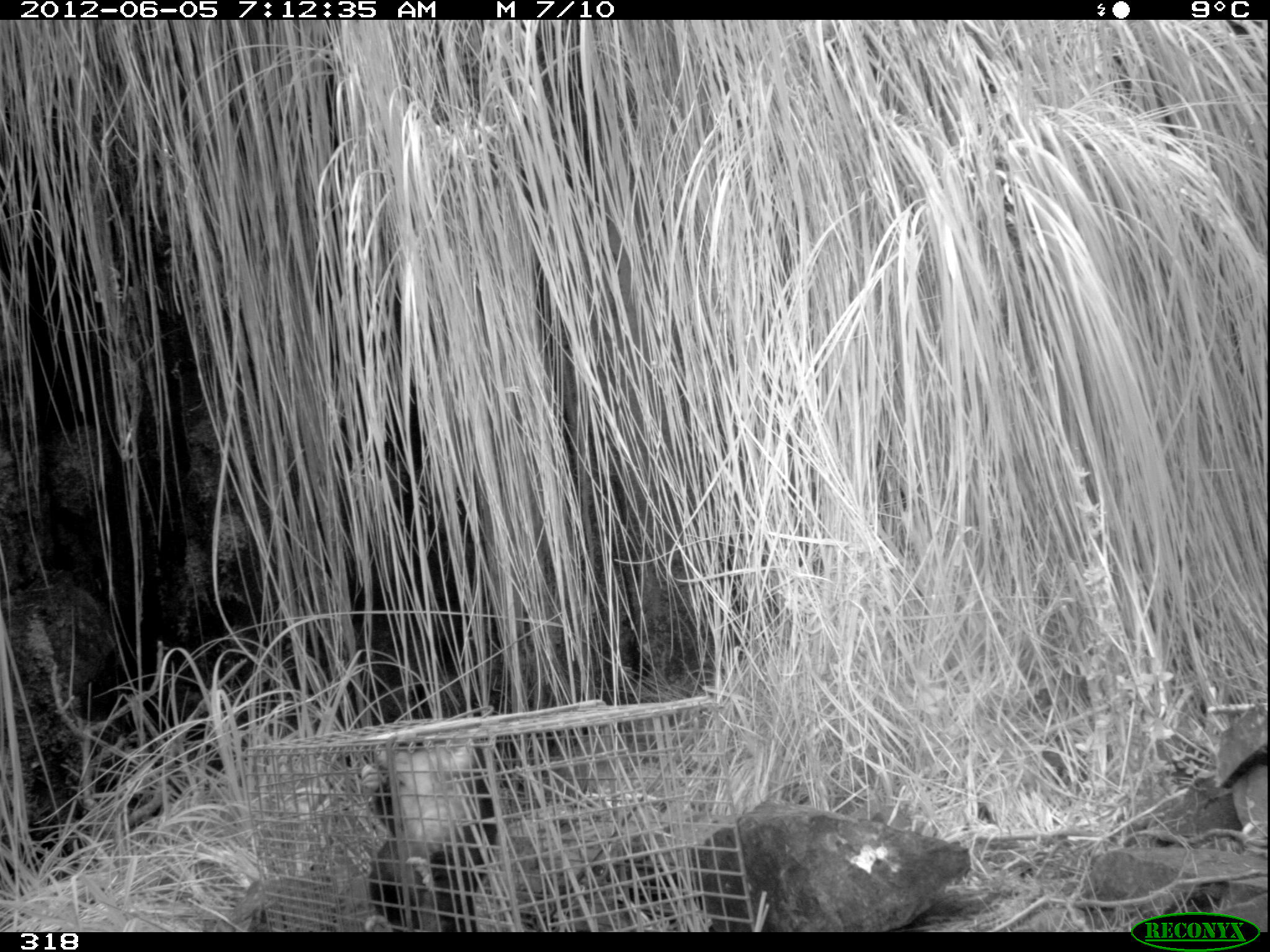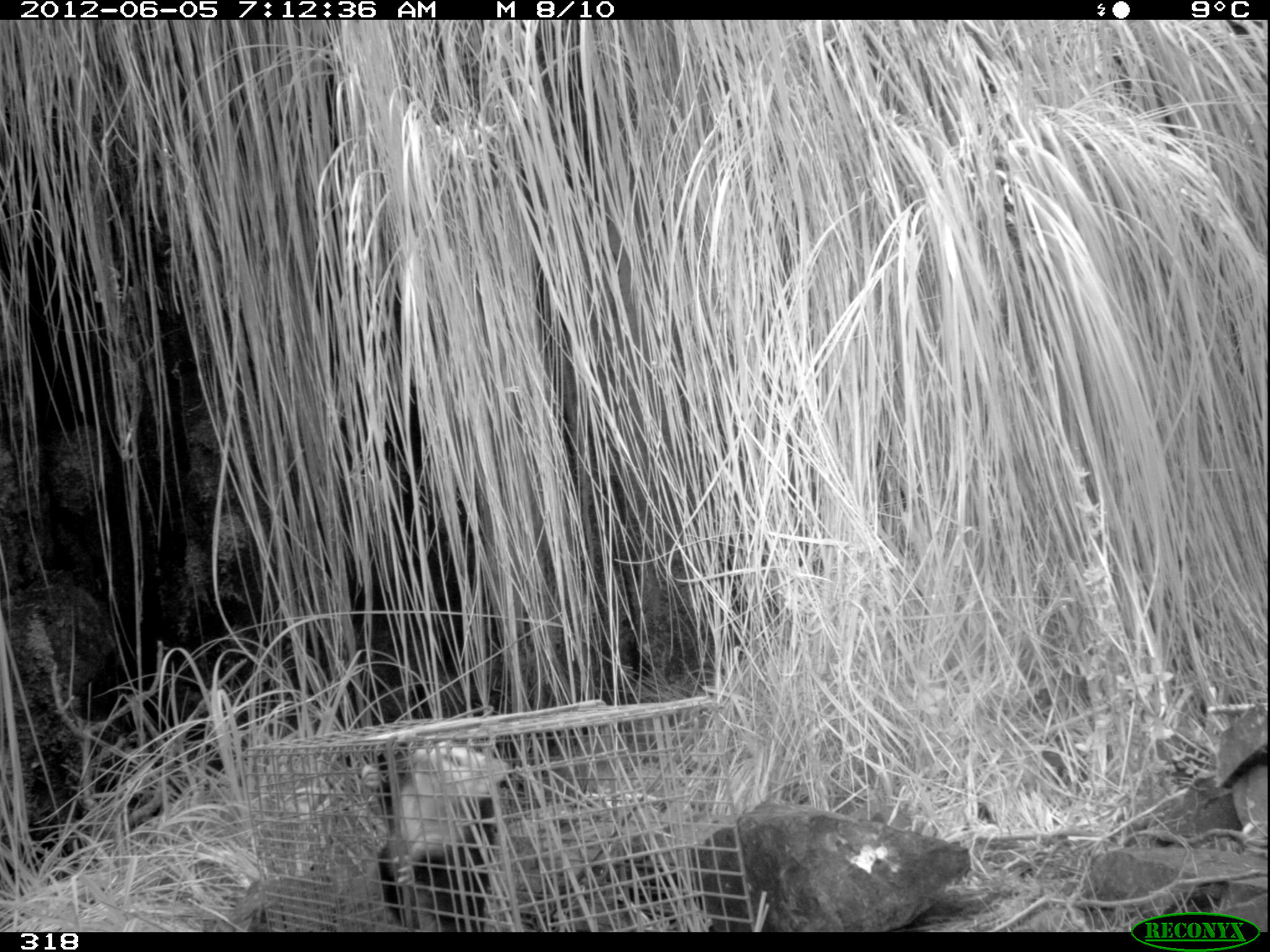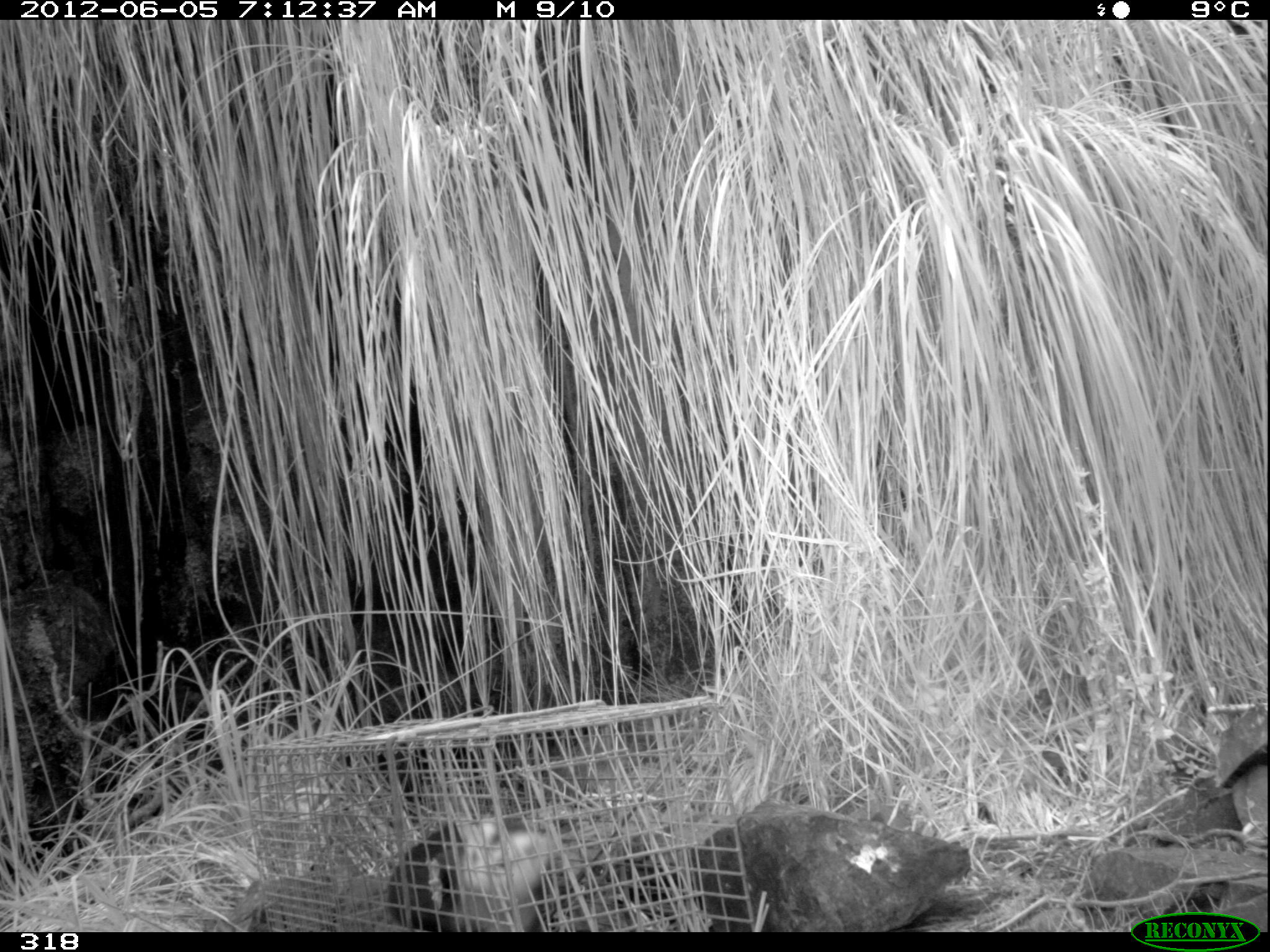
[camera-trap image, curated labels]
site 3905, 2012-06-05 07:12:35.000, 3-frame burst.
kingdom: Animalia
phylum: Chordata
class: Mammalia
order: Didelphimorphia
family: Didelphidae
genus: Didelphis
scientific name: Didelphis pernigra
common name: andean white-eared opossum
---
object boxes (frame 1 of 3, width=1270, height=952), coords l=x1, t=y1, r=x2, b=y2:
didelphis pernigra: l=358, t=737, r=497, b=932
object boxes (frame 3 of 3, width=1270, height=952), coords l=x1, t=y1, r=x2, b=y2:
didelphis pernigra: l=386, t=815, r=552, b=931